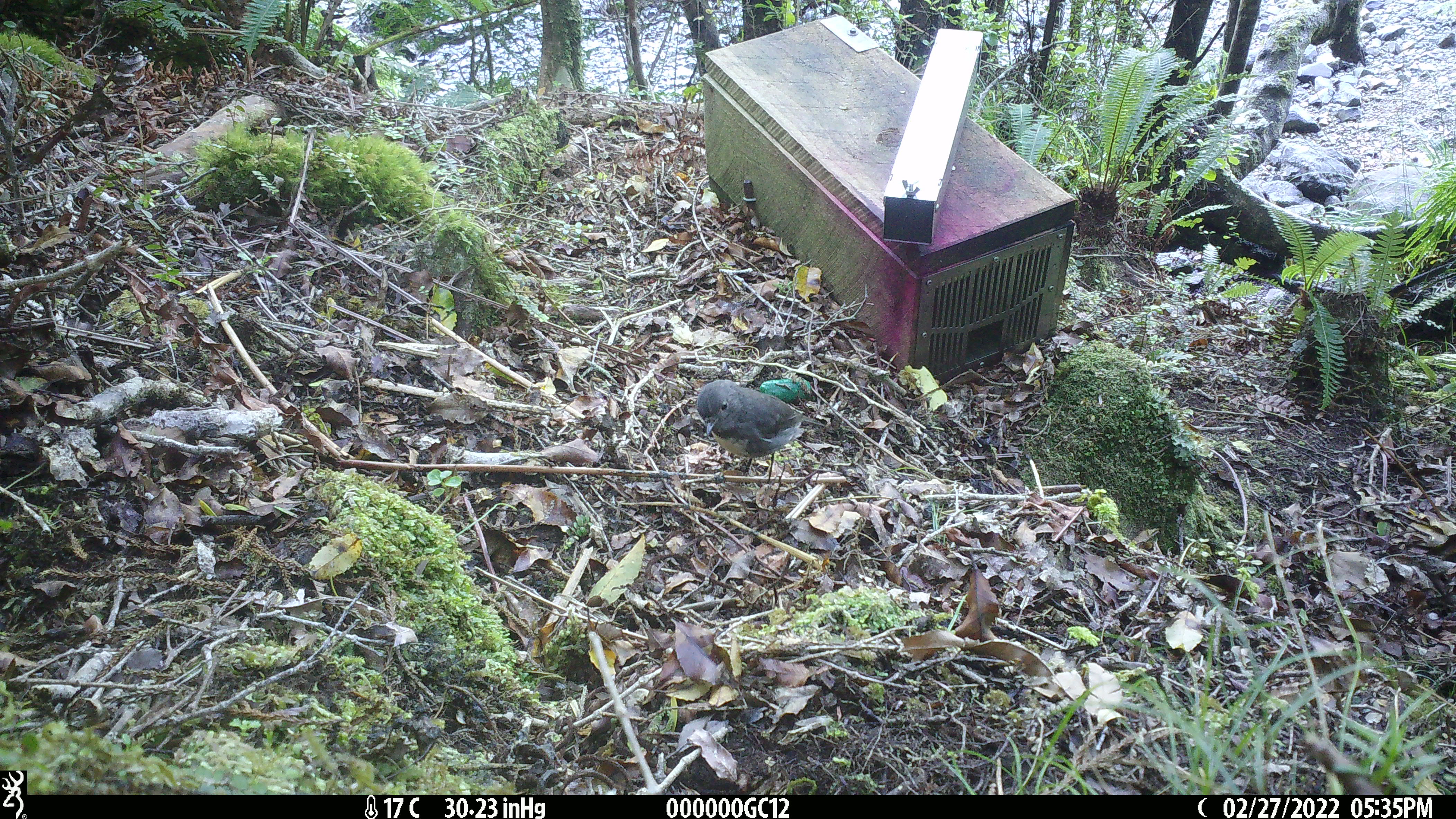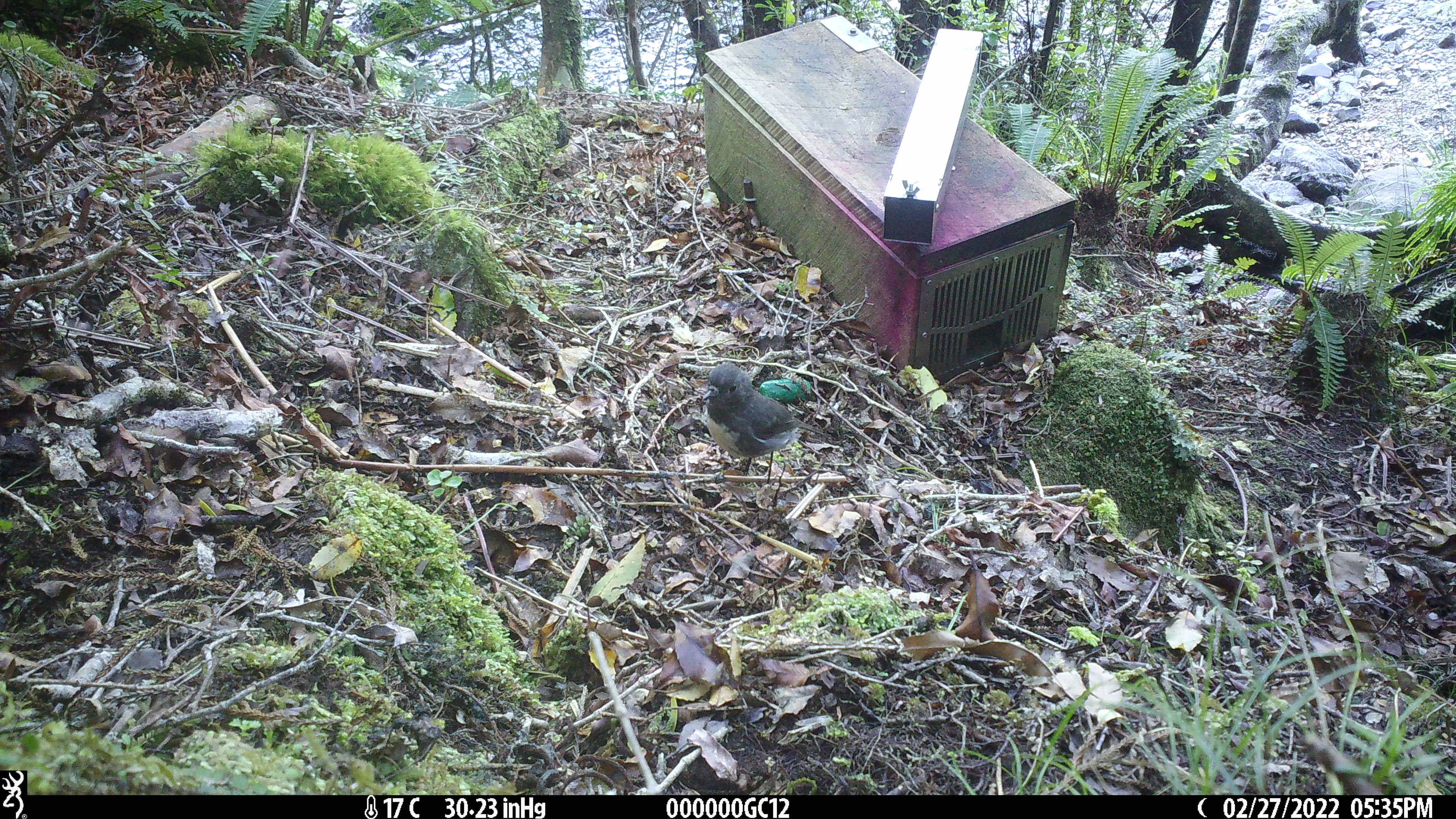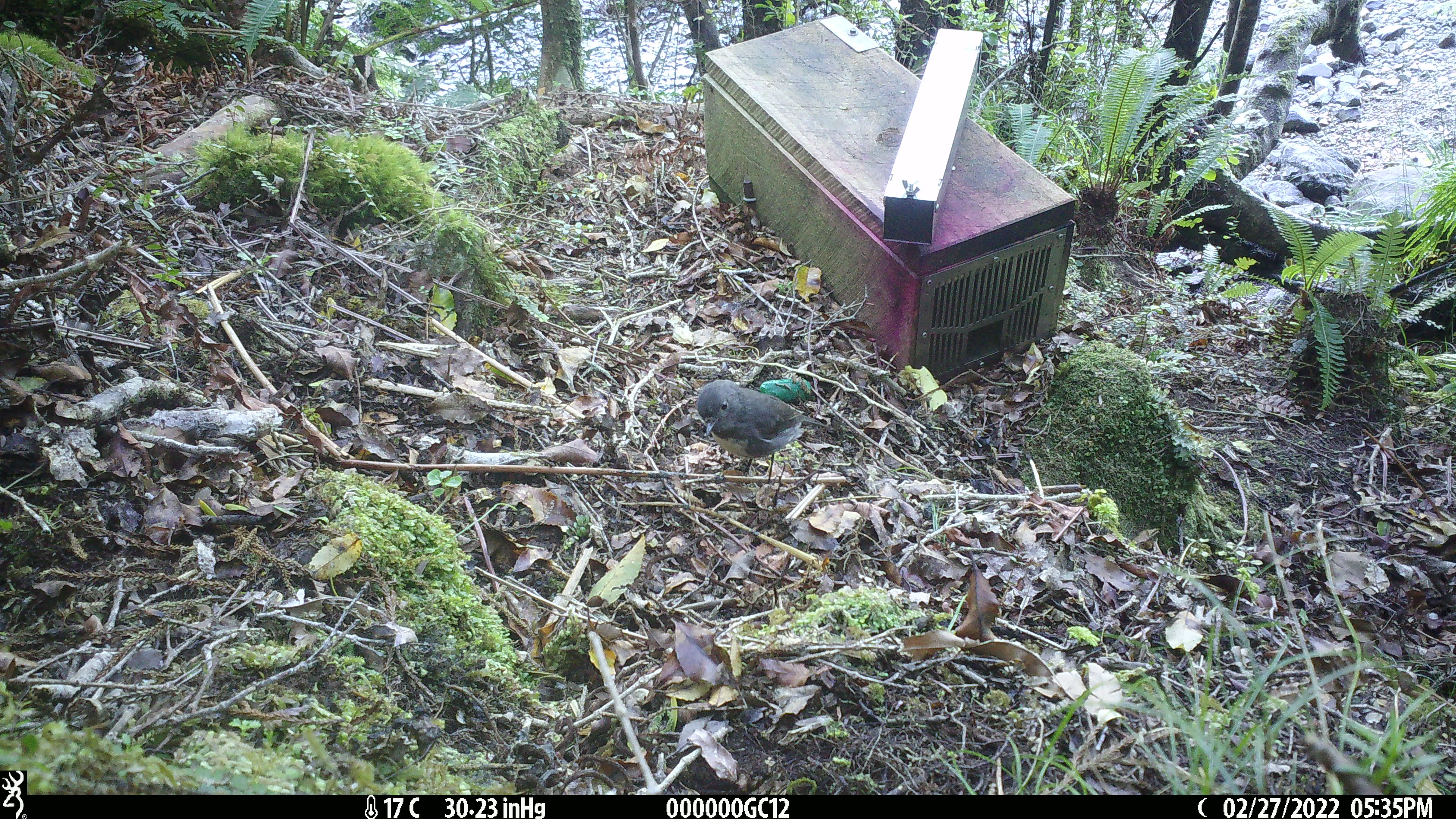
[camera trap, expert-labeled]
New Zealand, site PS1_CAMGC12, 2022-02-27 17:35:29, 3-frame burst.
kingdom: Animalia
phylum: Chordata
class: Aves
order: Passeriformes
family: Petroicidae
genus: Petroica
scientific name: Petroica australis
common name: new zealand robin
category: robin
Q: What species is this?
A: Robin (new zealand robin) (Petroica australis).